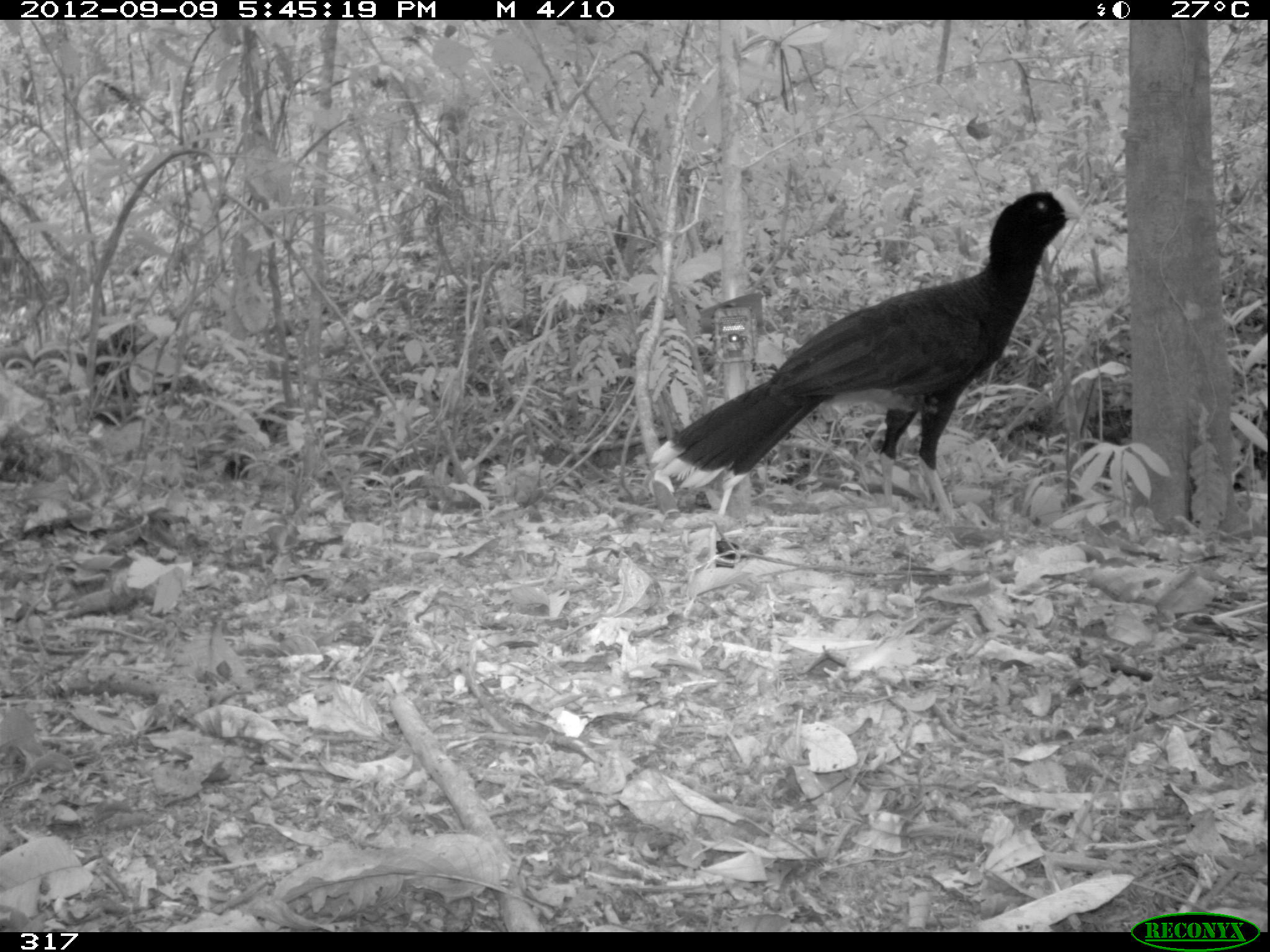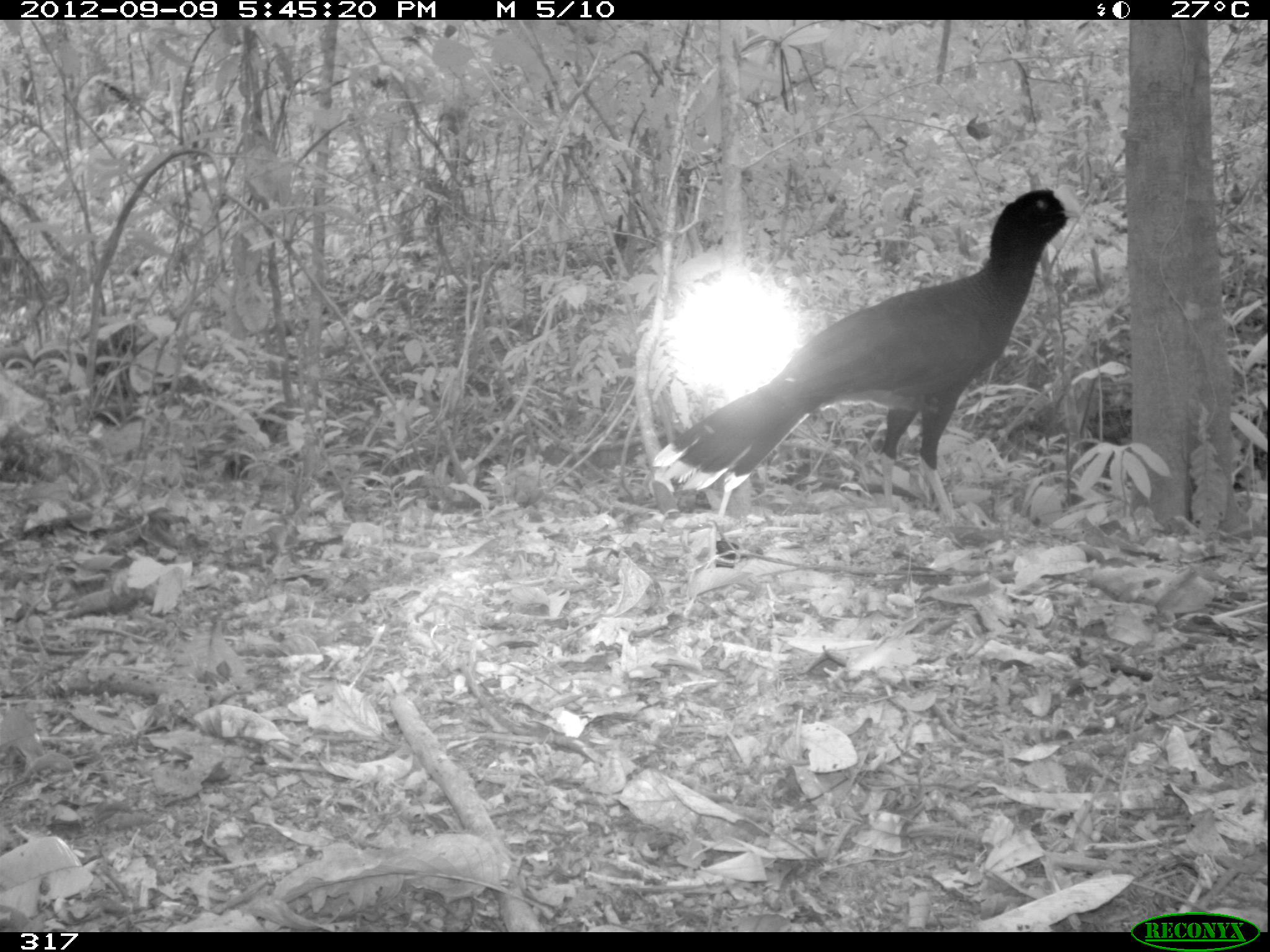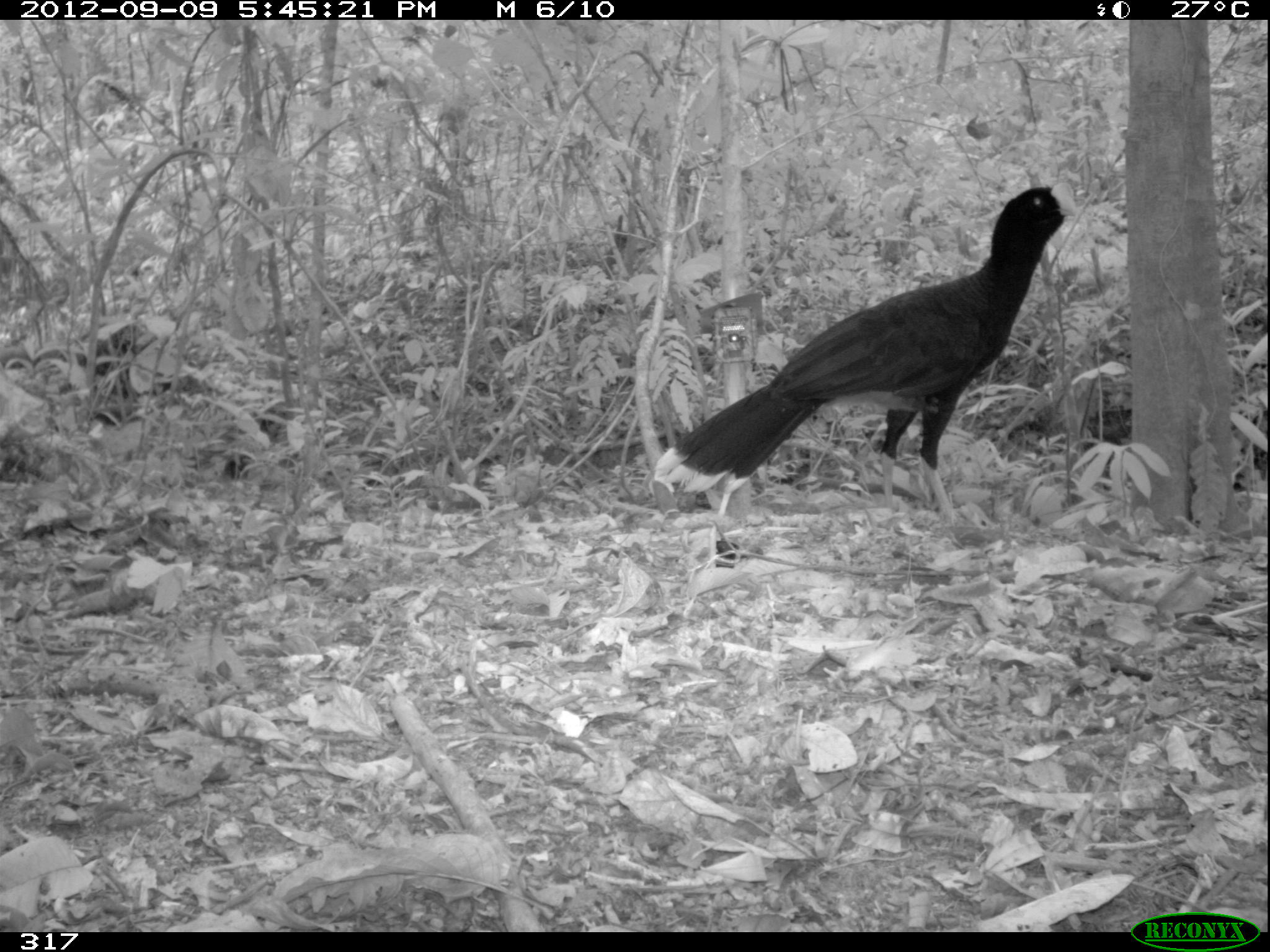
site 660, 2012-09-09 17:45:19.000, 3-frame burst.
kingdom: Animalia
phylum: Chordata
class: Aves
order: Galliformes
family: Cracidae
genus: Mitu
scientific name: Mitu tuberosum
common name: razor-billed curassow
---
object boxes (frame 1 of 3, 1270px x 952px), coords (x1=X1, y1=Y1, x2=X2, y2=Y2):
mitu tuberosum: (x1=650, y1=188, x2=1081, y2=520)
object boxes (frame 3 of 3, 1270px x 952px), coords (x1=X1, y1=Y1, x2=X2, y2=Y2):
mitu tuberosum: (x1=652, y1=182, x2=1076, y2=528)